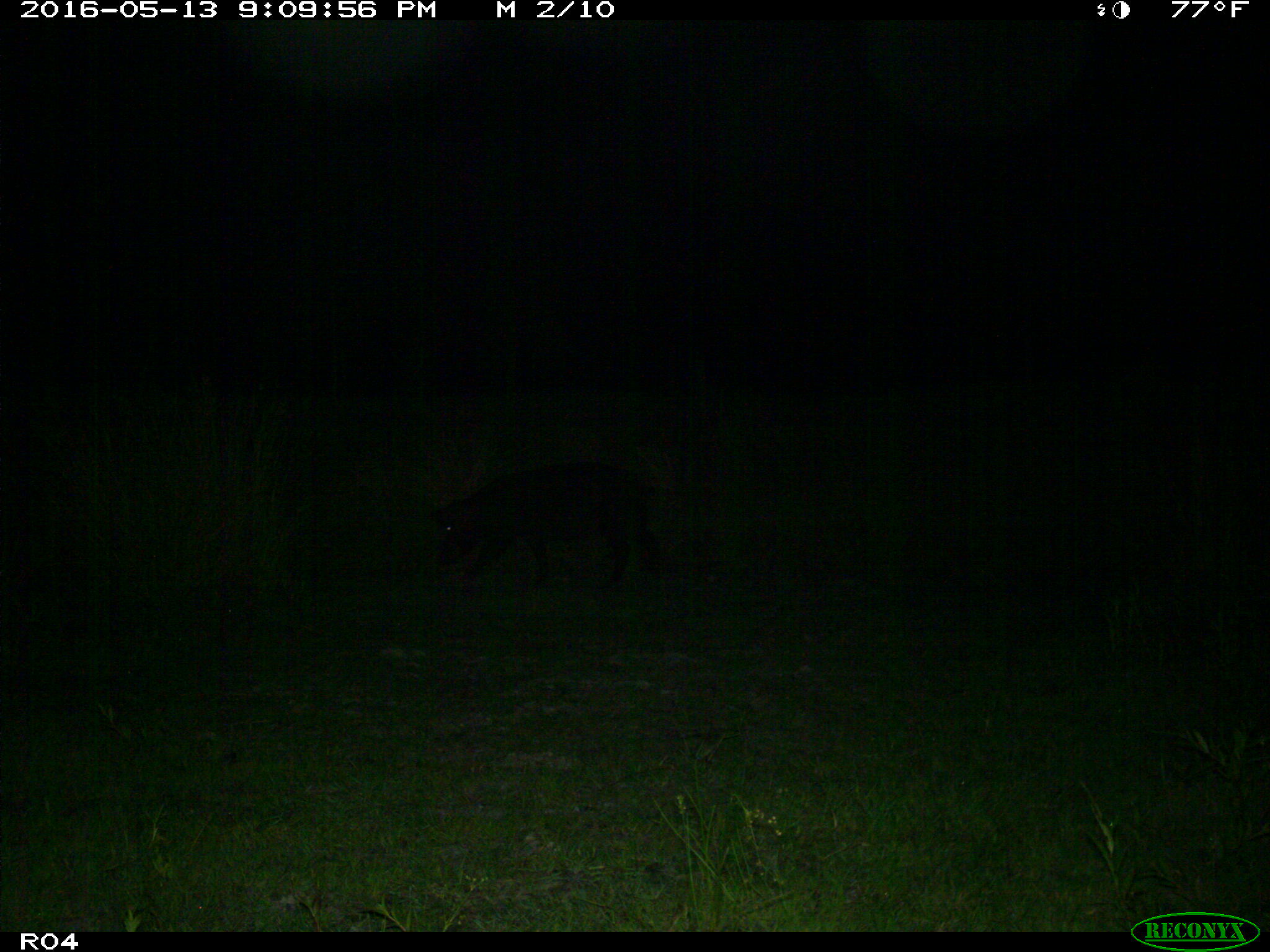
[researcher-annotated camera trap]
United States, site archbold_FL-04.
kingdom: Animalia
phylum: Chordata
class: Mammalia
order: Artiodactyla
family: Suidae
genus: Sus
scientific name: Sus scrofa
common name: wild boar